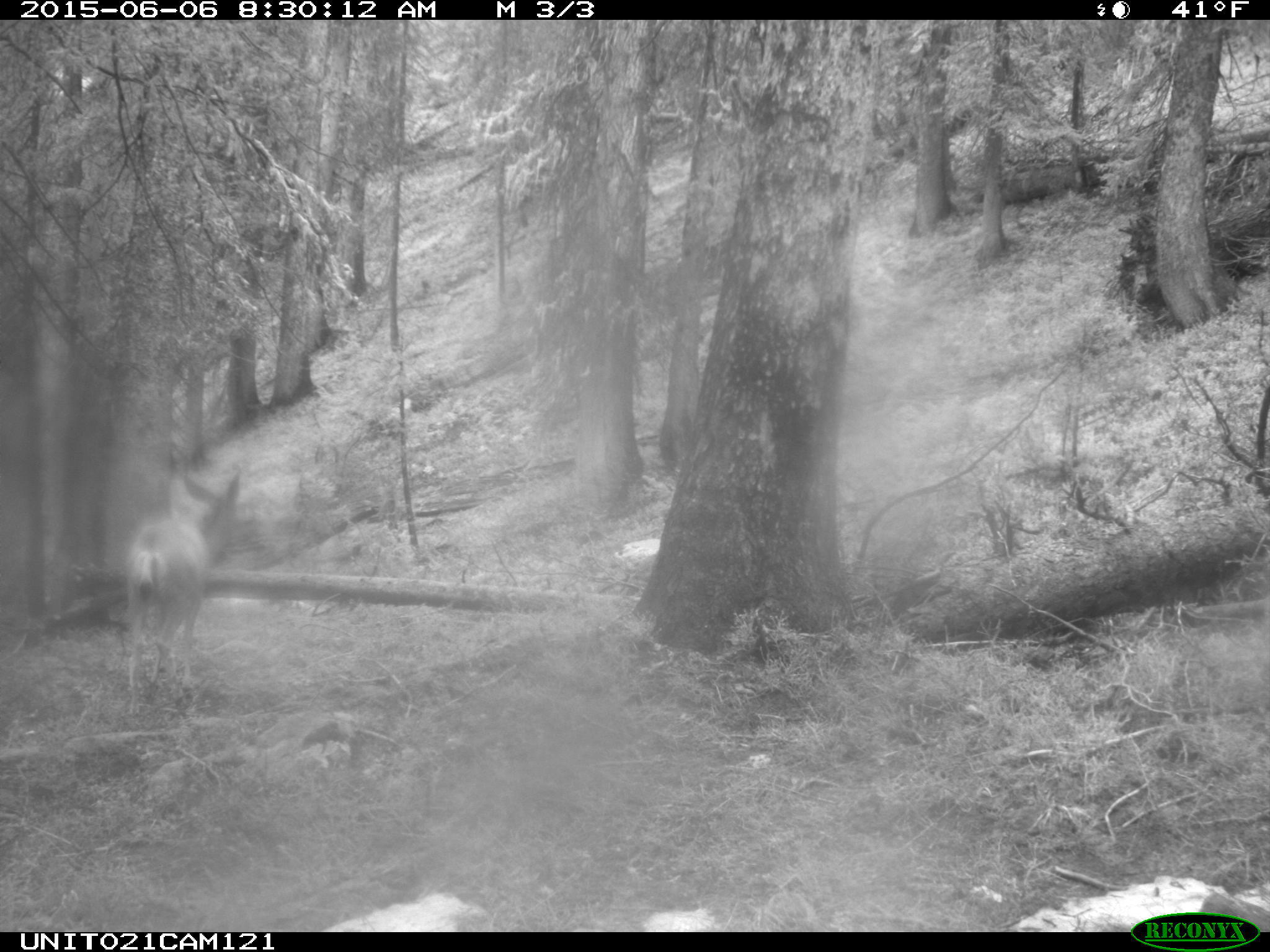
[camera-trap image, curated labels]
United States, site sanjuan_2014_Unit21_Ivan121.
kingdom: Animalia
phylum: Chordata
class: Mammalia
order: Artiodactyla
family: Cervidae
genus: Odocoileus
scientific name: Odocoileus hemionus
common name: mule deer